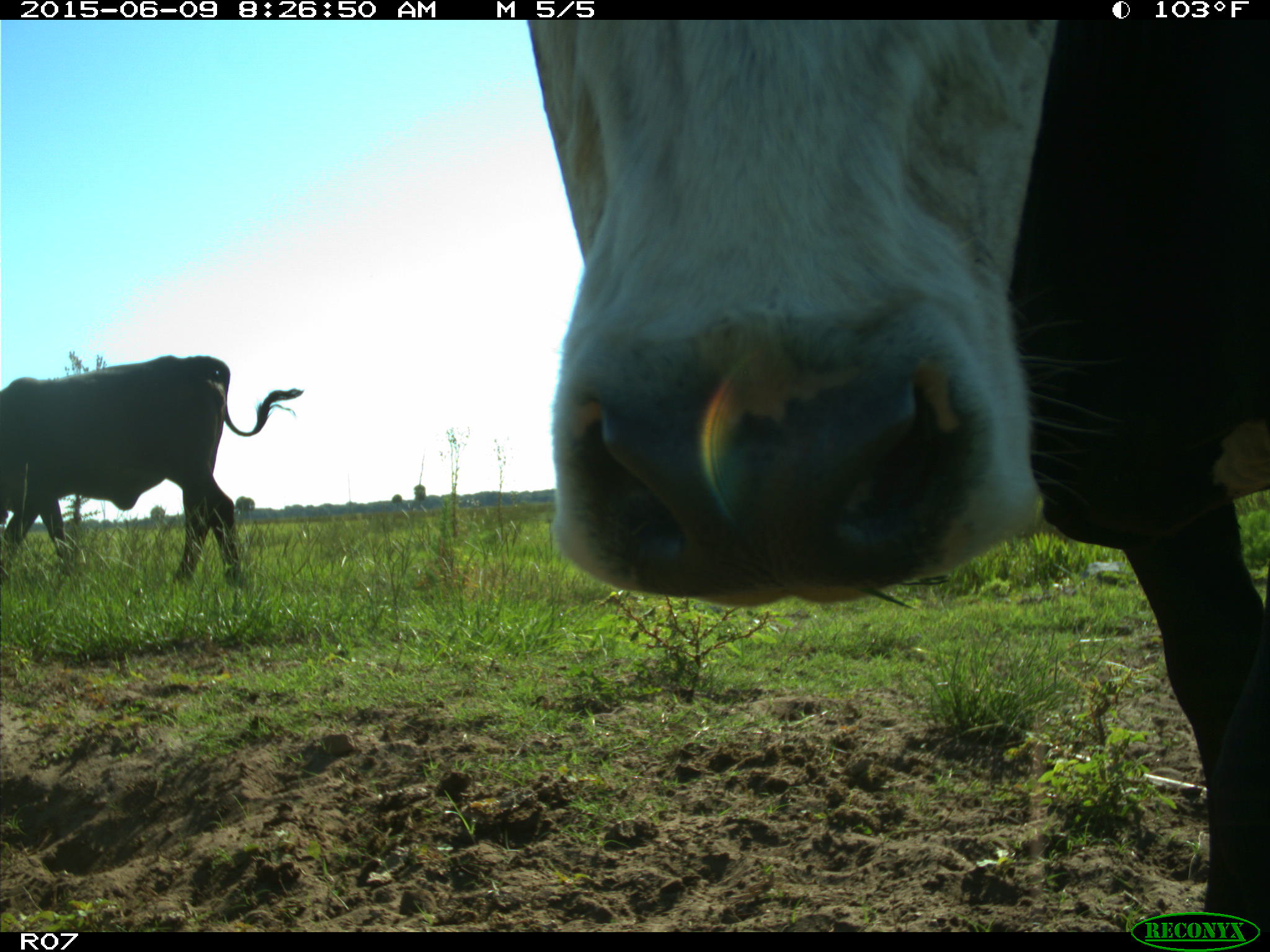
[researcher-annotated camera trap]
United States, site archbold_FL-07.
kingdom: Animalia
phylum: Chordata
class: Mammalia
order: Artiodactyla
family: Bovidae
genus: Bos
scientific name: Bos taurus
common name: domestic cow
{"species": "Bos taurus (domestic cow)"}